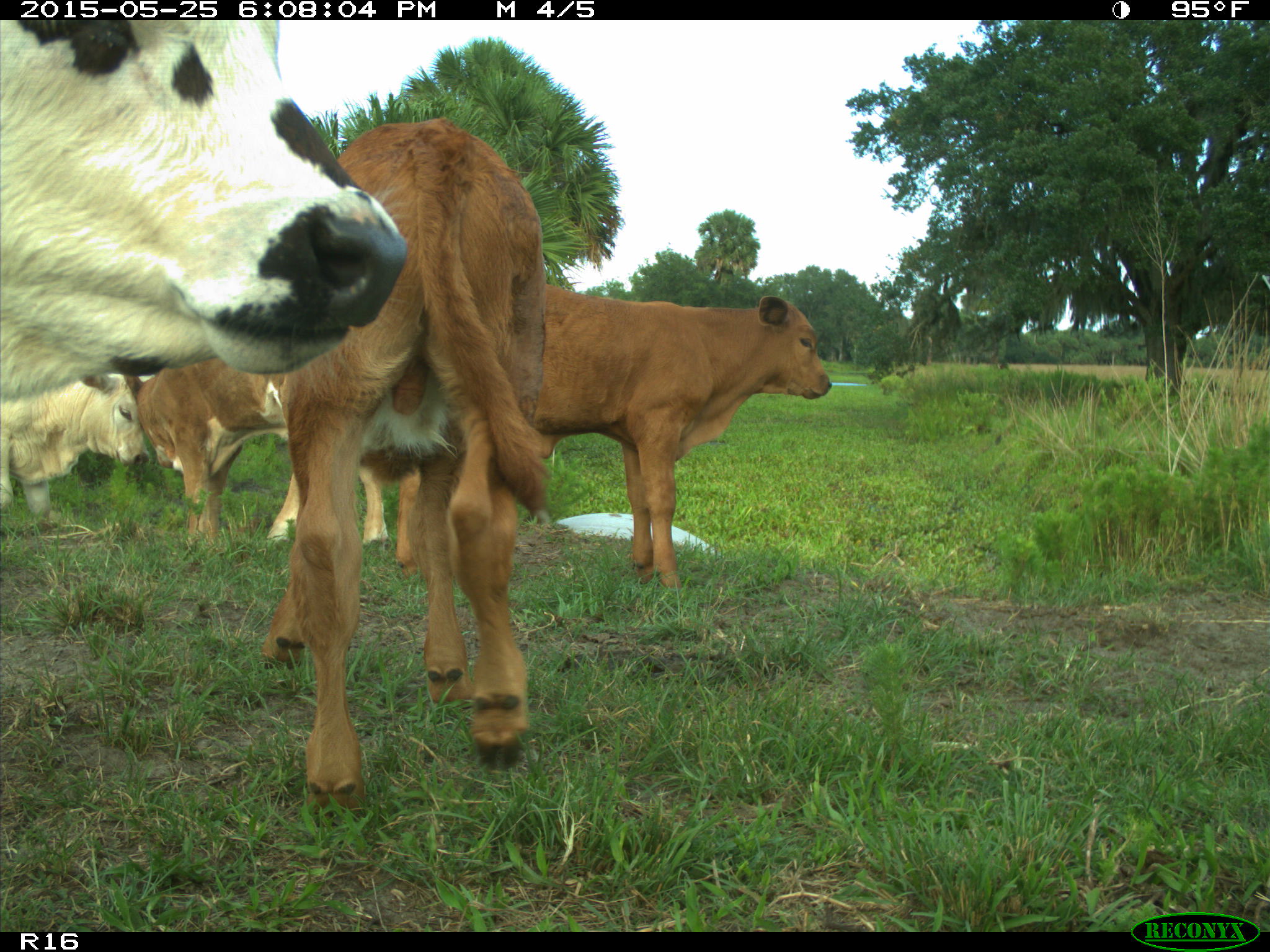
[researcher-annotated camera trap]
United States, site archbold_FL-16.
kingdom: Animalia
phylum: Chordata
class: Mammalia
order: Artiodactyla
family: Bovidae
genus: Bos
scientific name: Bos taurus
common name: domestic cow